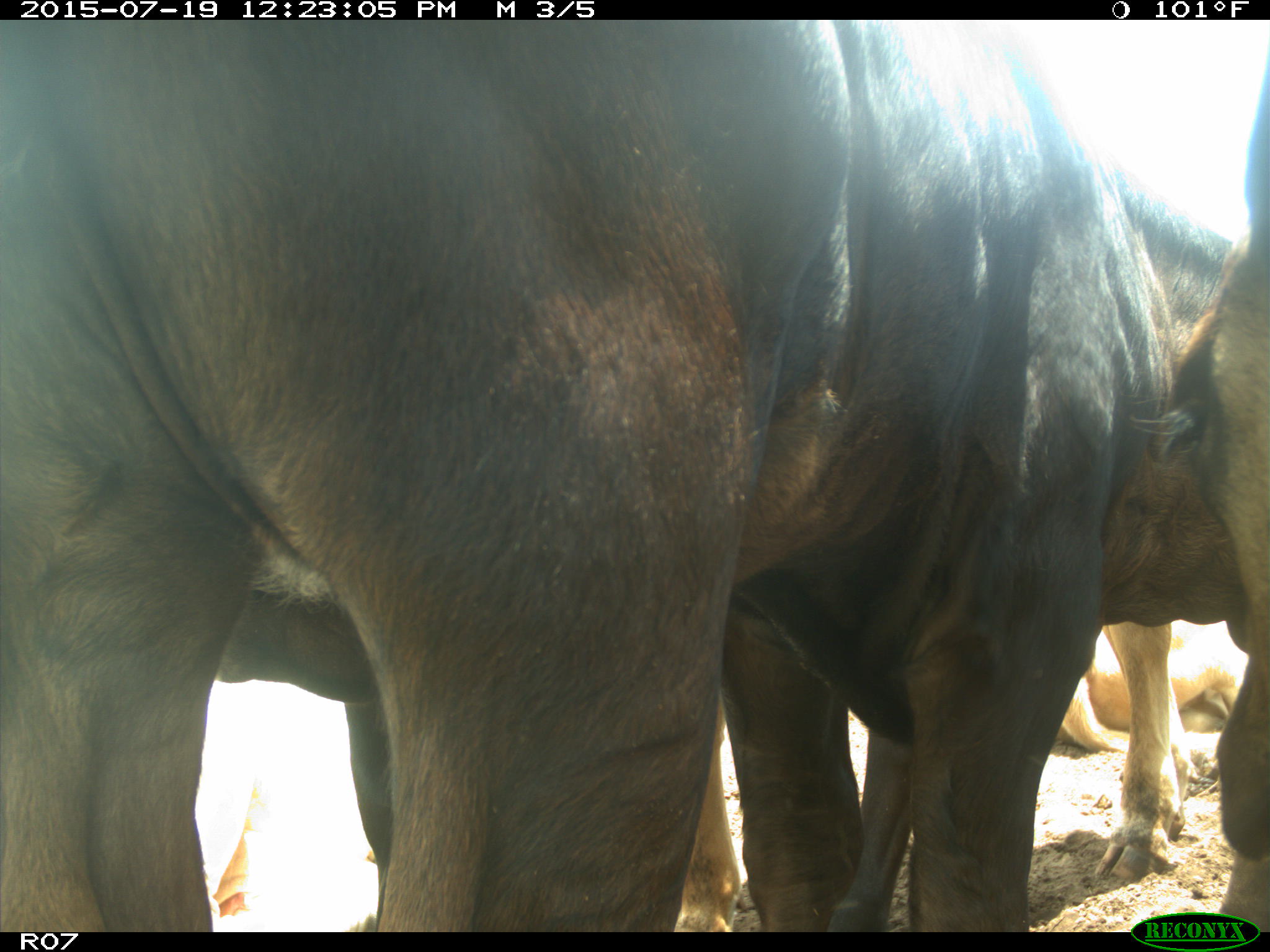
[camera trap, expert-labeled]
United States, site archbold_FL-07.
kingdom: Animalia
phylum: Chordata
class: Mammalia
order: Artiodactyla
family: Bovidae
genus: Bos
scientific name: Bos taurus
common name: domestic cow